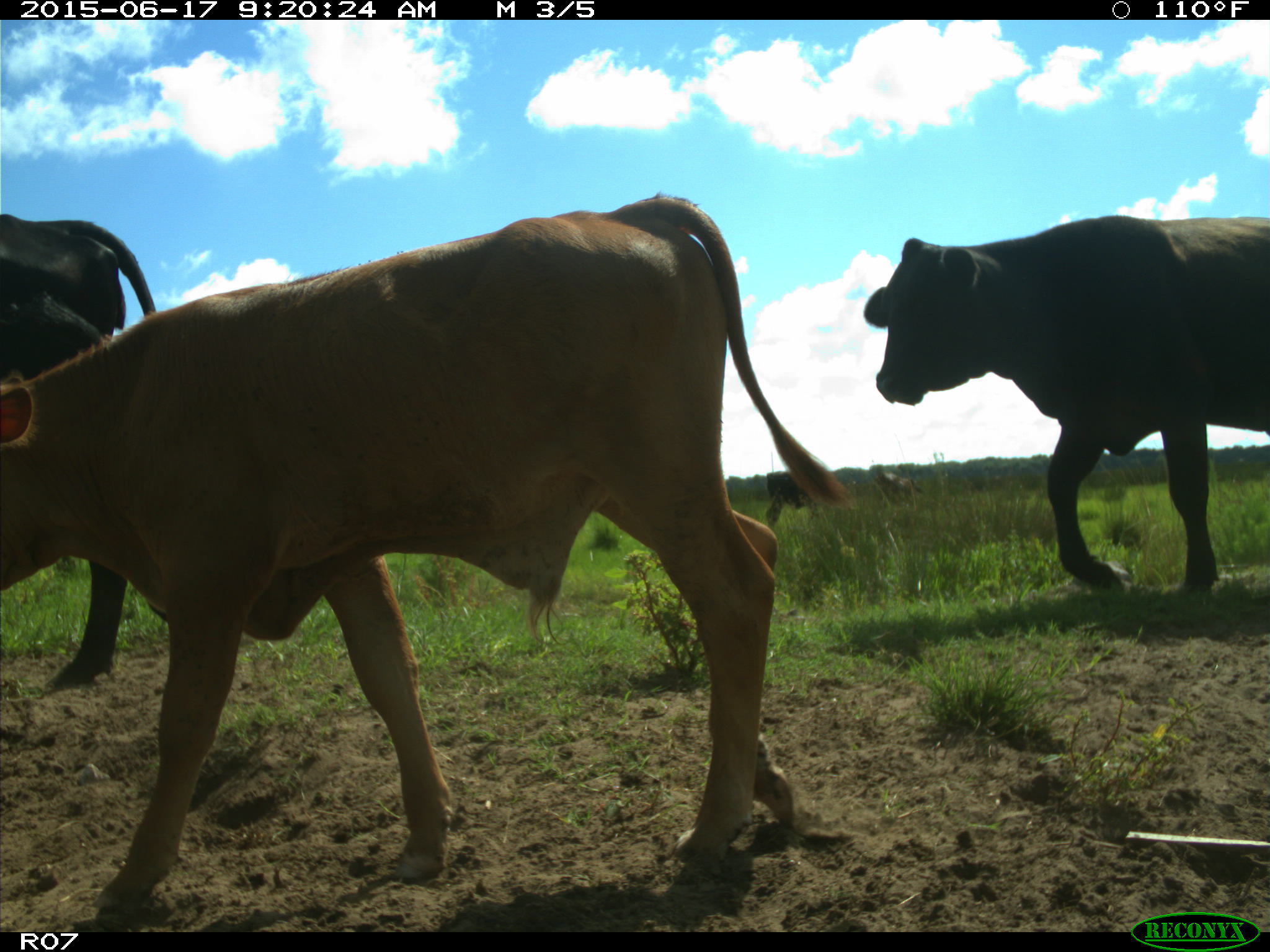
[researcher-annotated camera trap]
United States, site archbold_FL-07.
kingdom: Animalia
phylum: Chordata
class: Mammalia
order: Artiodactyla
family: Bovidae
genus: Bos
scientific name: Bos taurus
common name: domestic cow